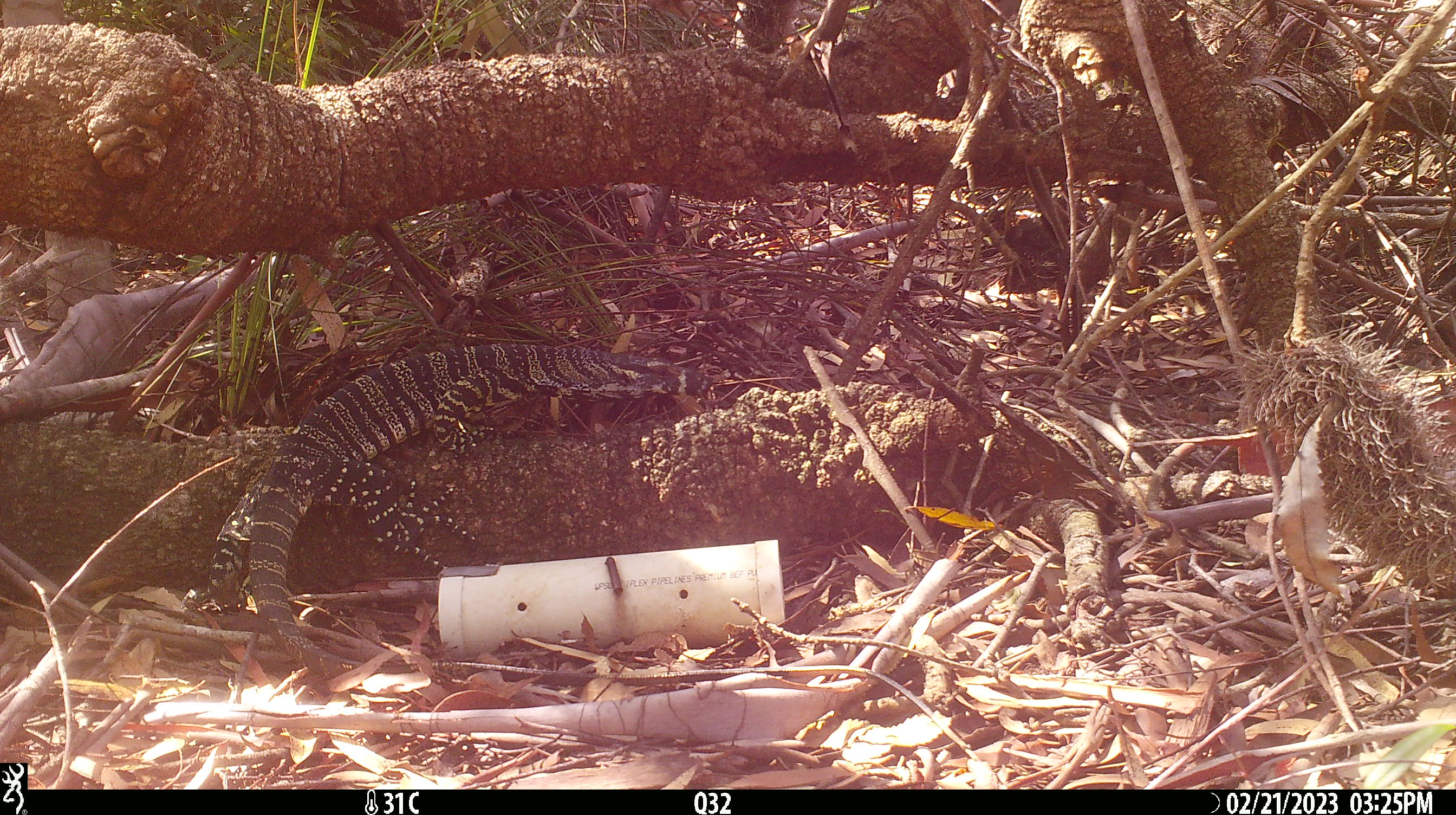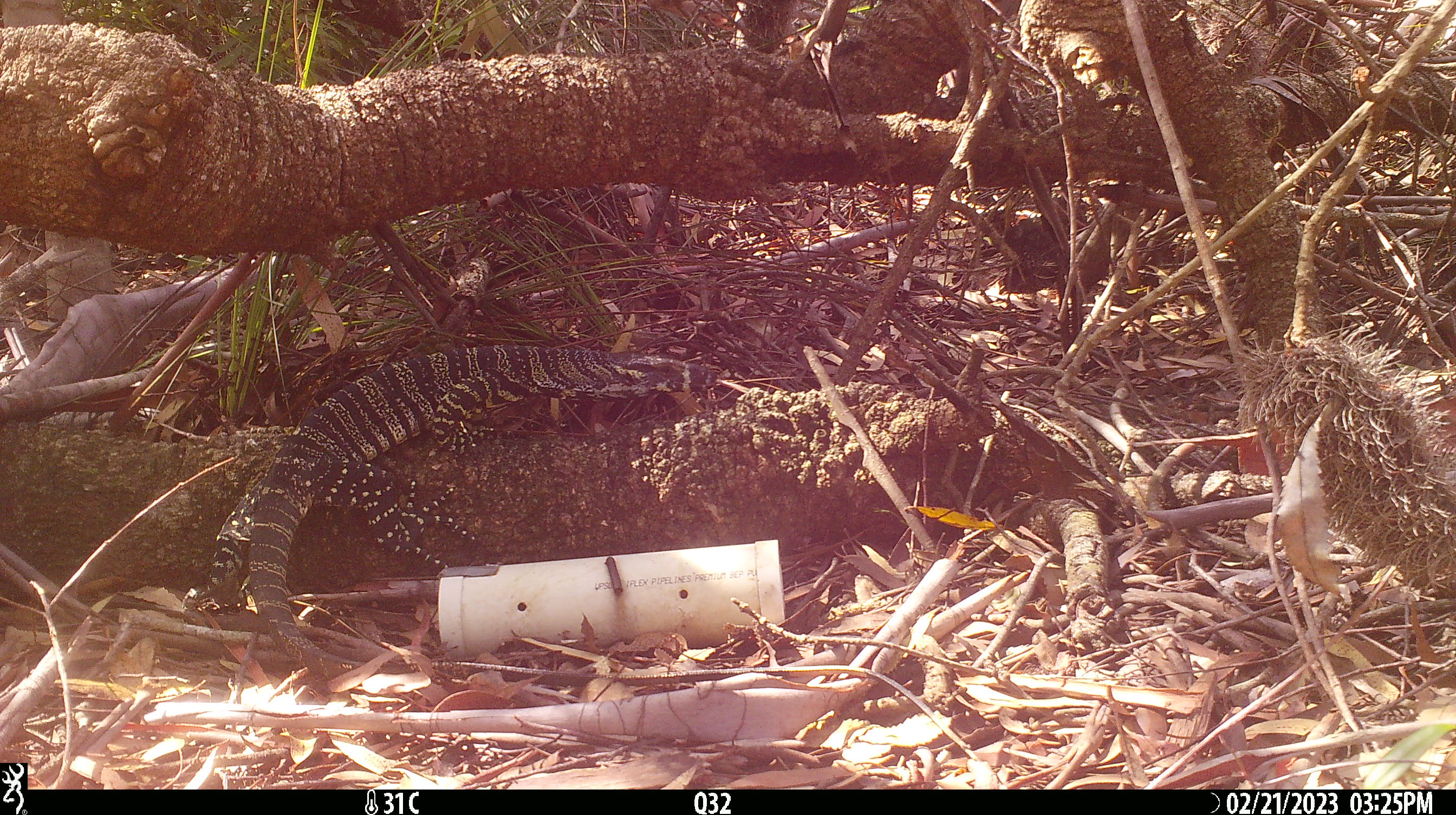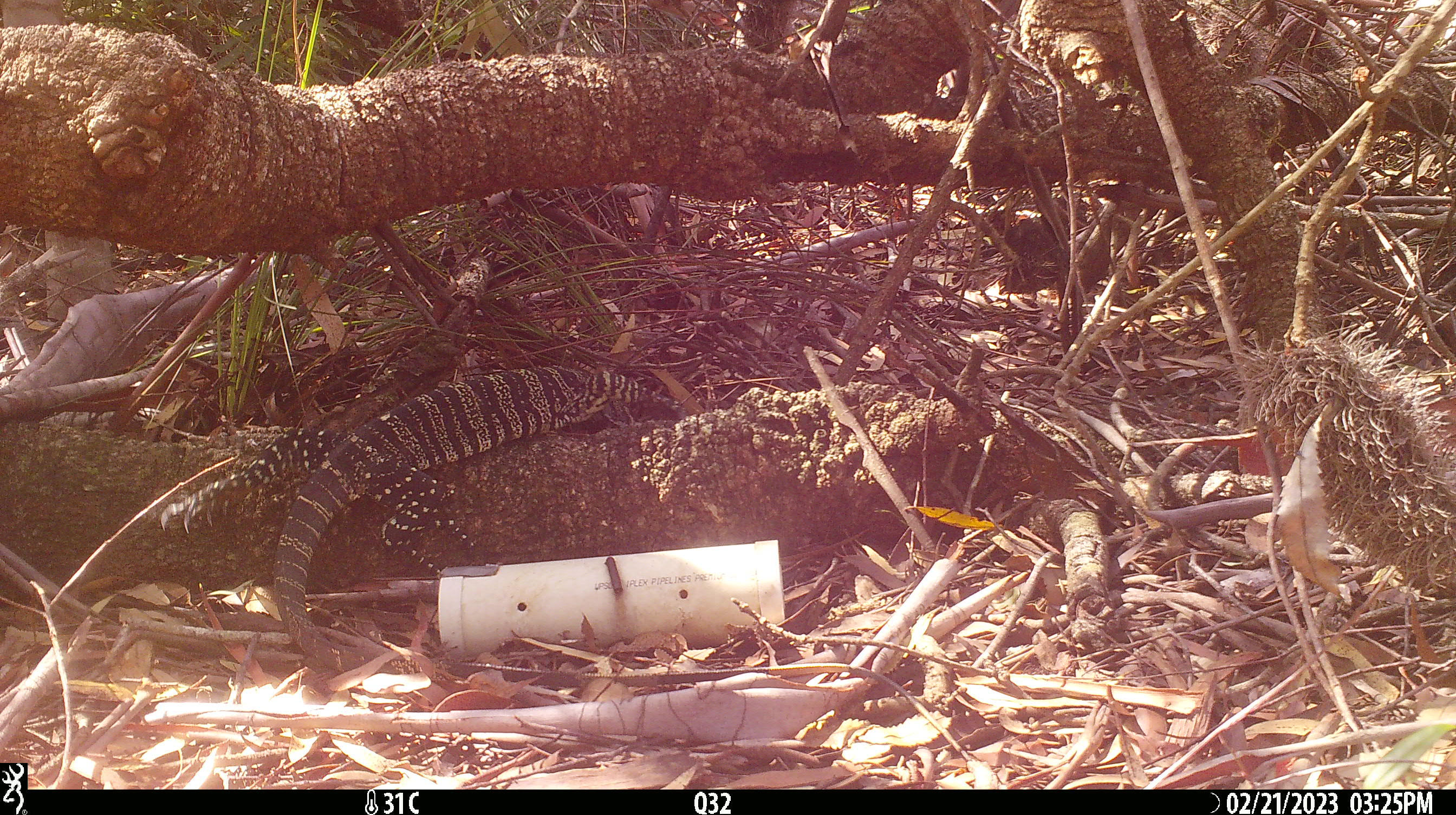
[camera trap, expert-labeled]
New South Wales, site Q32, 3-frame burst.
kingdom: Animalia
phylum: Chordata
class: Reptilia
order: Squamata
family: Varanidae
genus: Varanus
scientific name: Varanus varius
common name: lace monitor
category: goanna